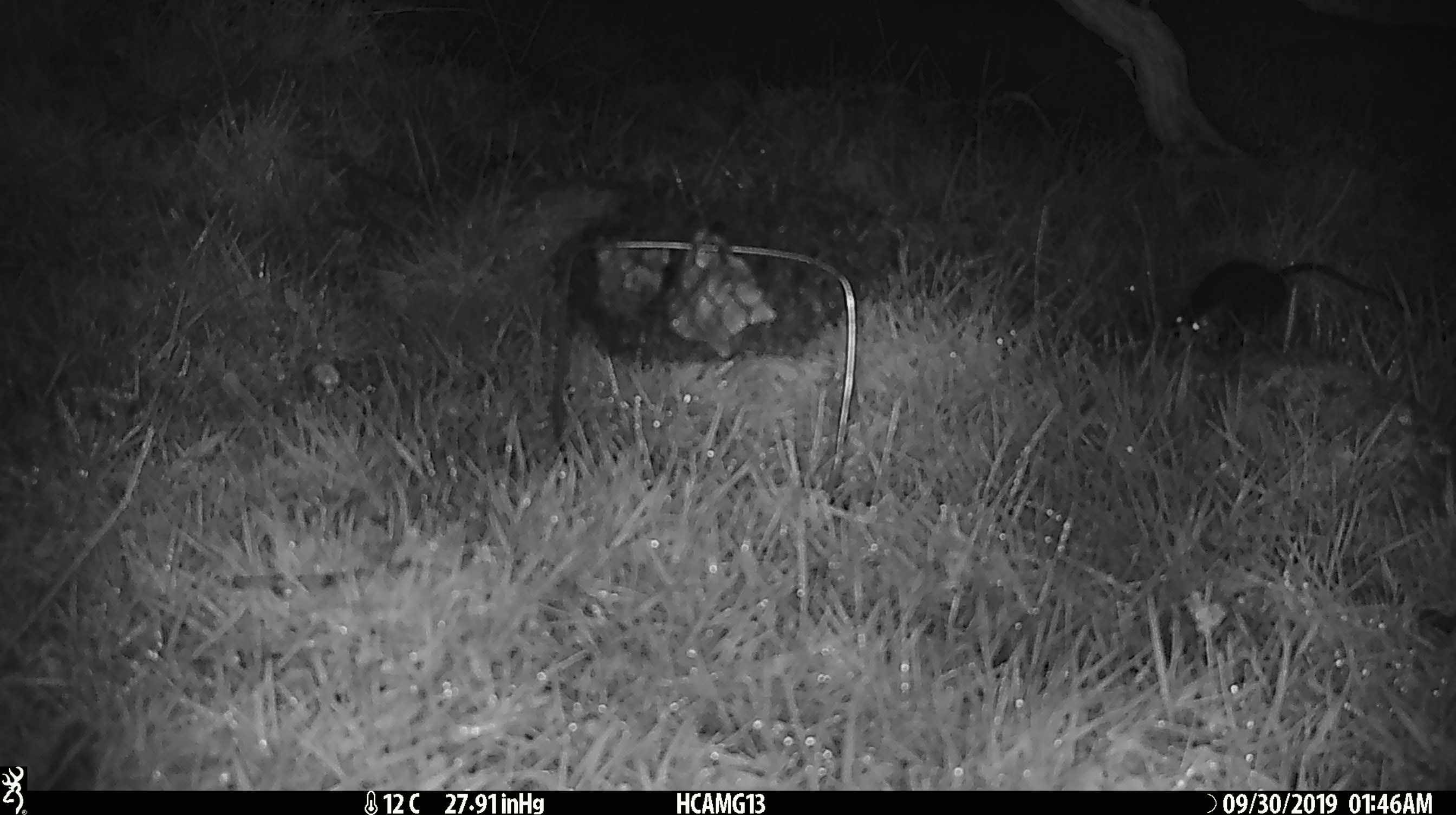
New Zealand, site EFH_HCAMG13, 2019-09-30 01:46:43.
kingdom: Animalia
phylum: Chordata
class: Mammalia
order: Rodentia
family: Muridae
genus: Mus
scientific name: Mus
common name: mouse